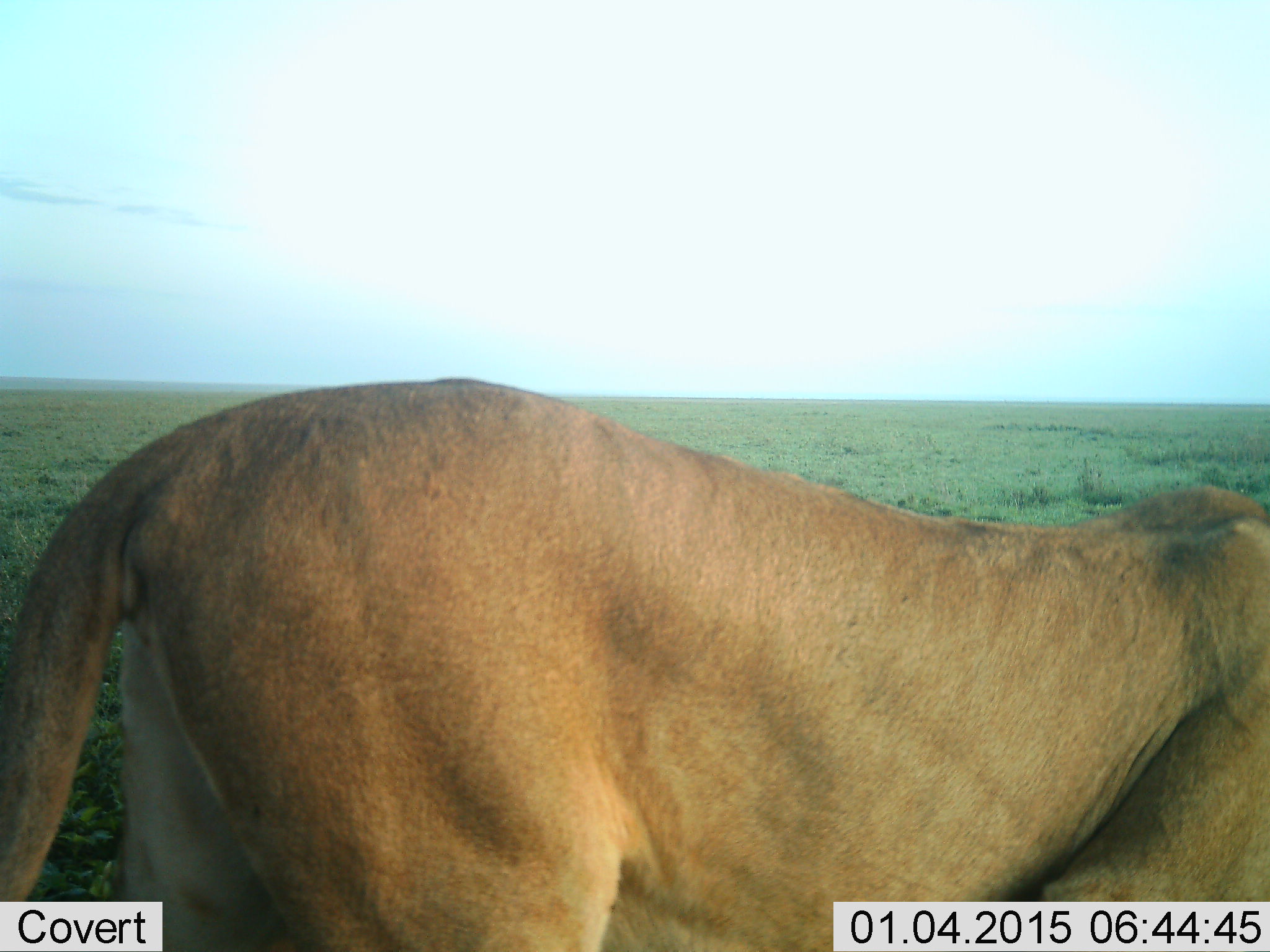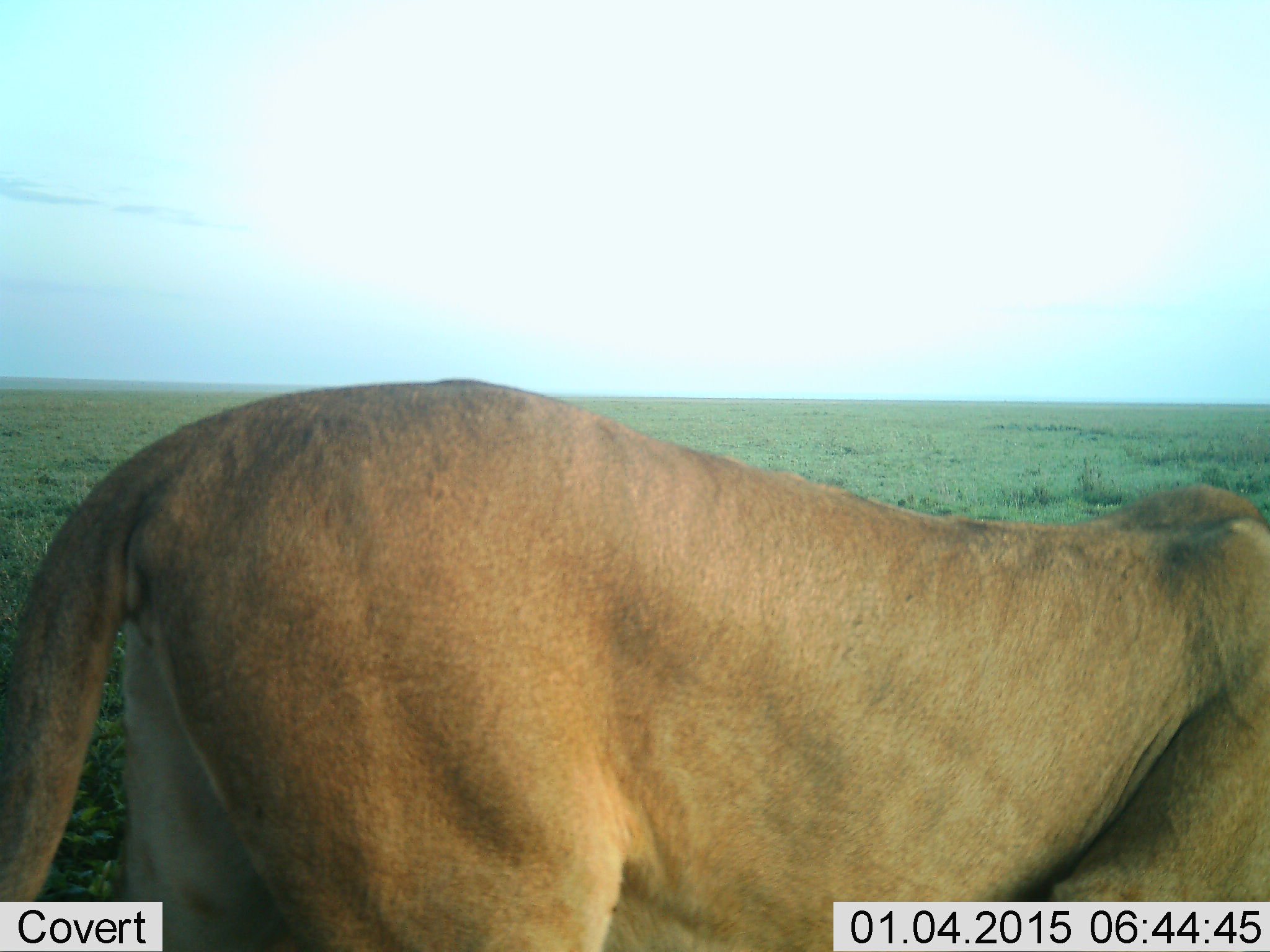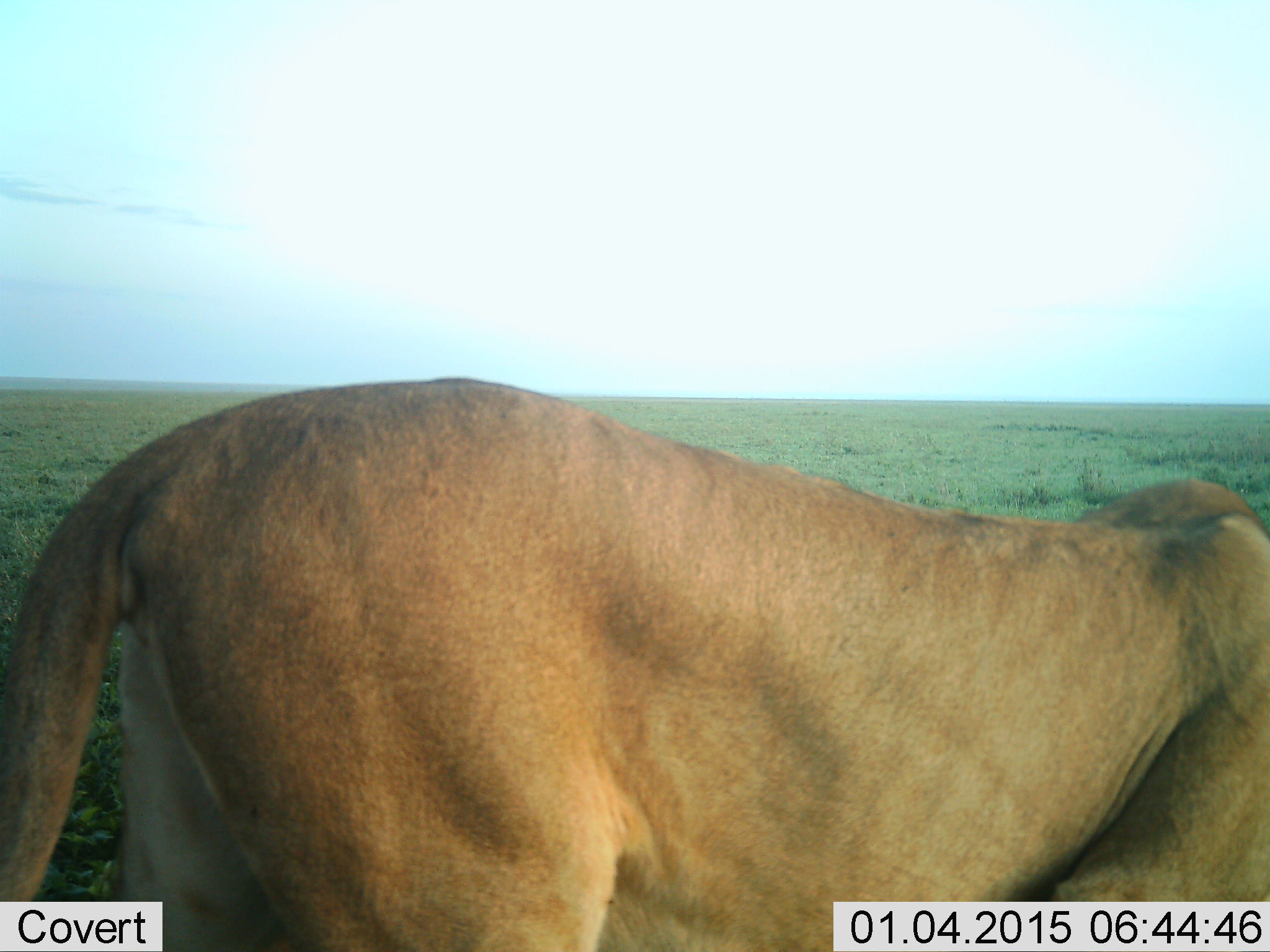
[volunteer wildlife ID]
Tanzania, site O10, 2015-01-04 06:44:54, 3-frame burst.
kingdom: Animalia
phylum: Chordata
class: Mammalia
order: Carnivora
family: Felidae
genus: Panthera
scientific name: Panthera leo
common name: lion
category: lionfemale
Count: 1.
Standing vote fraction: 80%.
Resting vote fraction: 10%.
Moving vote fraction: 0%.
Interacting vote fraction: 0%.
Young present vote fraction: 0%.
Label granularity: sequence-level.